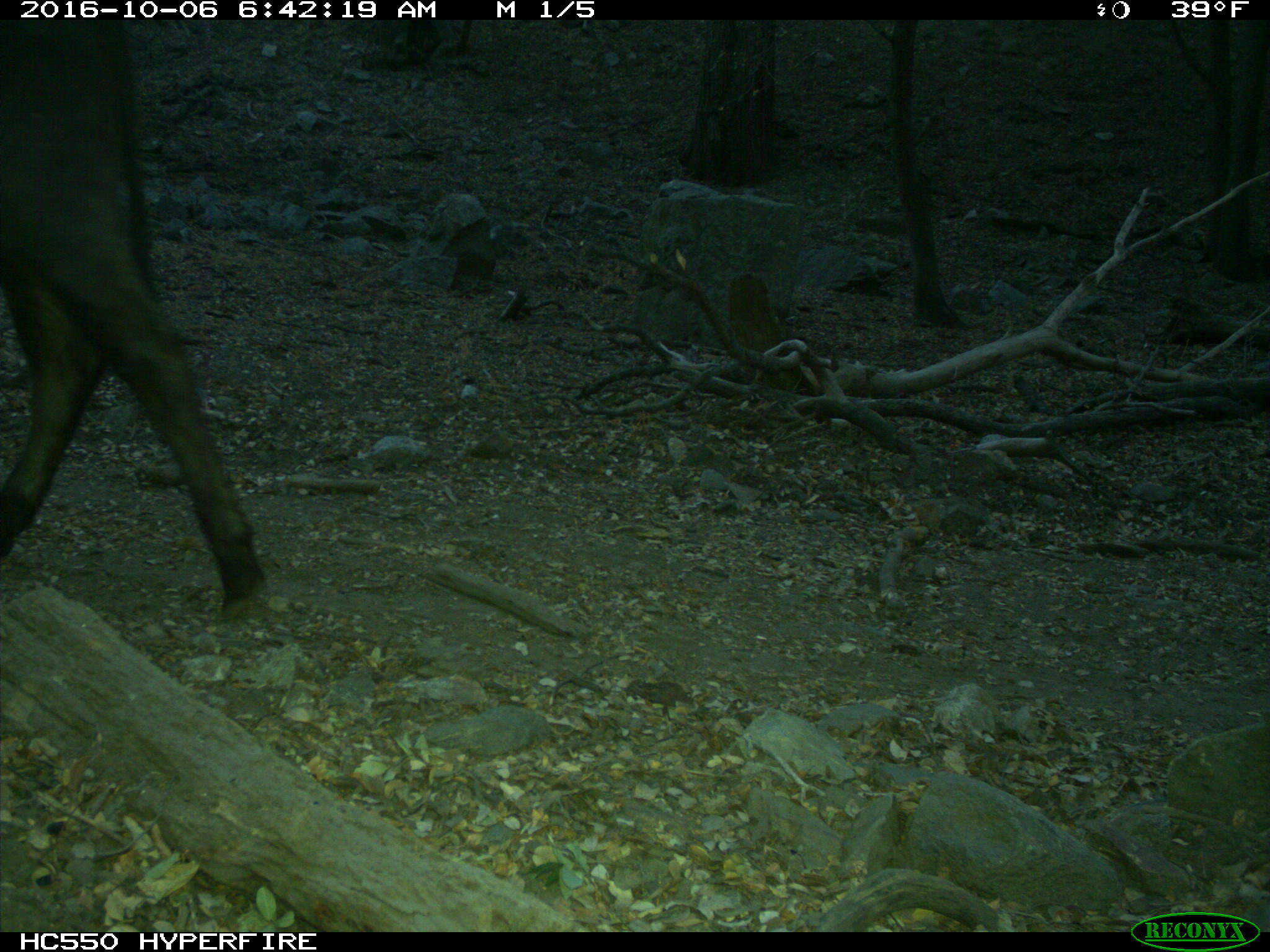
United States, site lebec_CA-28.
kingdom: Animalia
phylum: Chordata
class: Mammalia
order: Artiodactyla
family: Bovidae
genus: Bos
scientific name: Bos taurus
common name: domestic cow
Bos taurus (domestic cow).